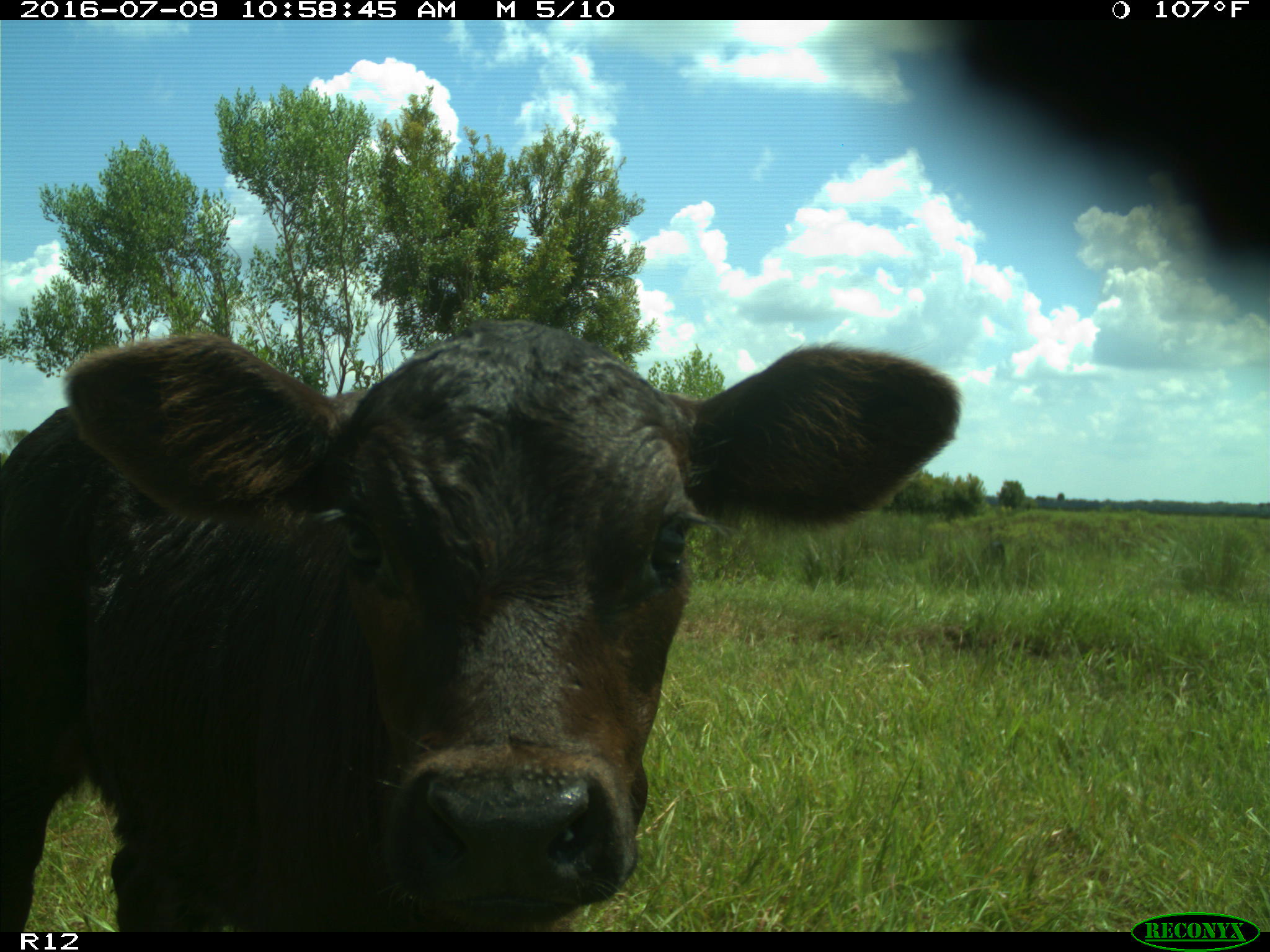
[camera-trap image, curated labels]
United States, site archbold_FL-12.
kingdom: Animalia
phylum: Chordata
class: Mammalia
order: Artiodactyla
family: Bovidae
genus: Bos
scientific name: Bos taurus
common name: domestic cow